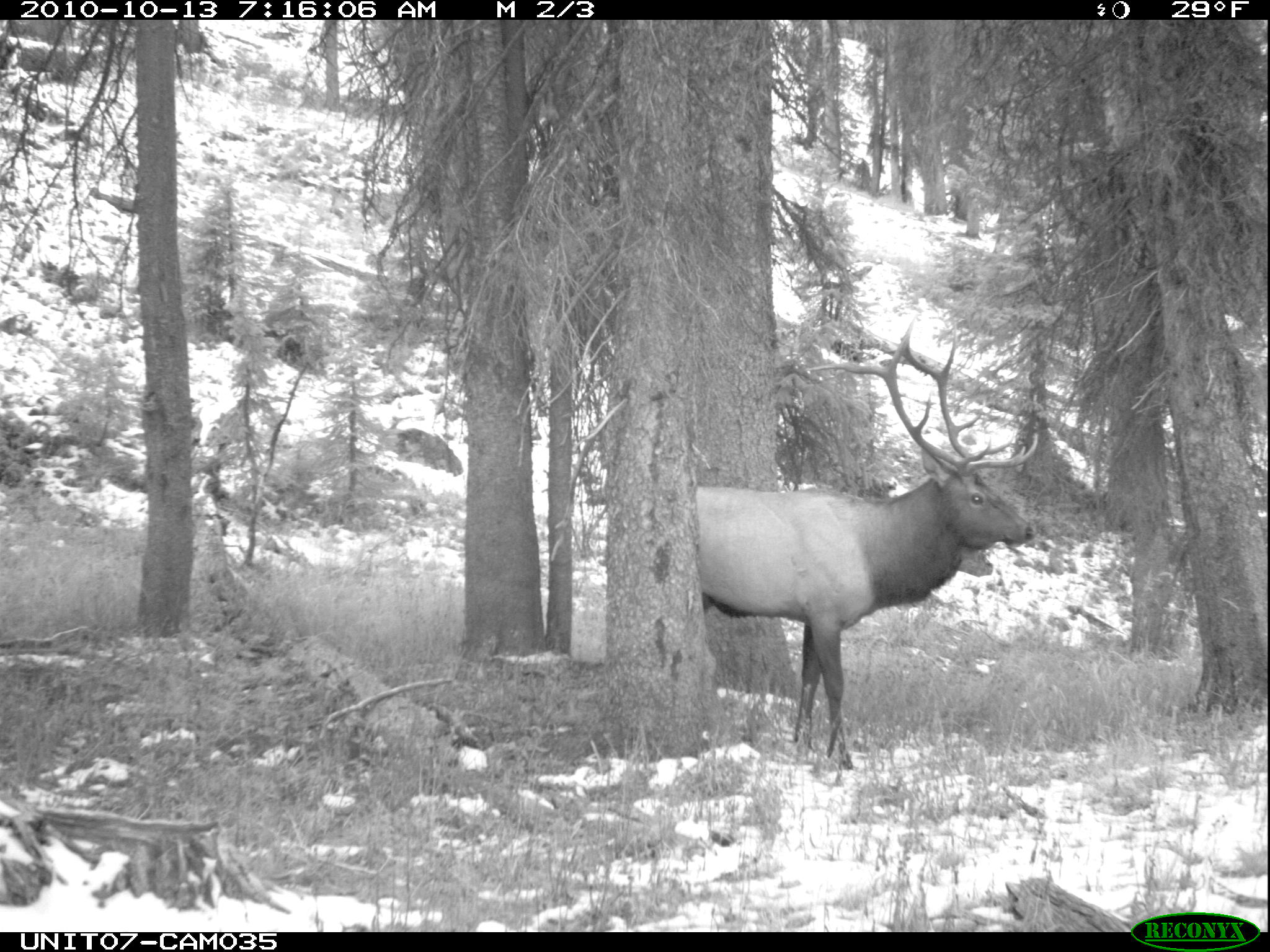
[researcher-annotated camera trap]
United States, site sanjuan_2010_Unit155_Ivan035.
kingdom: Animalia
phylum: Chordata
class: Mammalia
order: Artiodactyla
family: Cervidae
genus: Cervus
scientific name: Cervus elaphus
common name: red deer